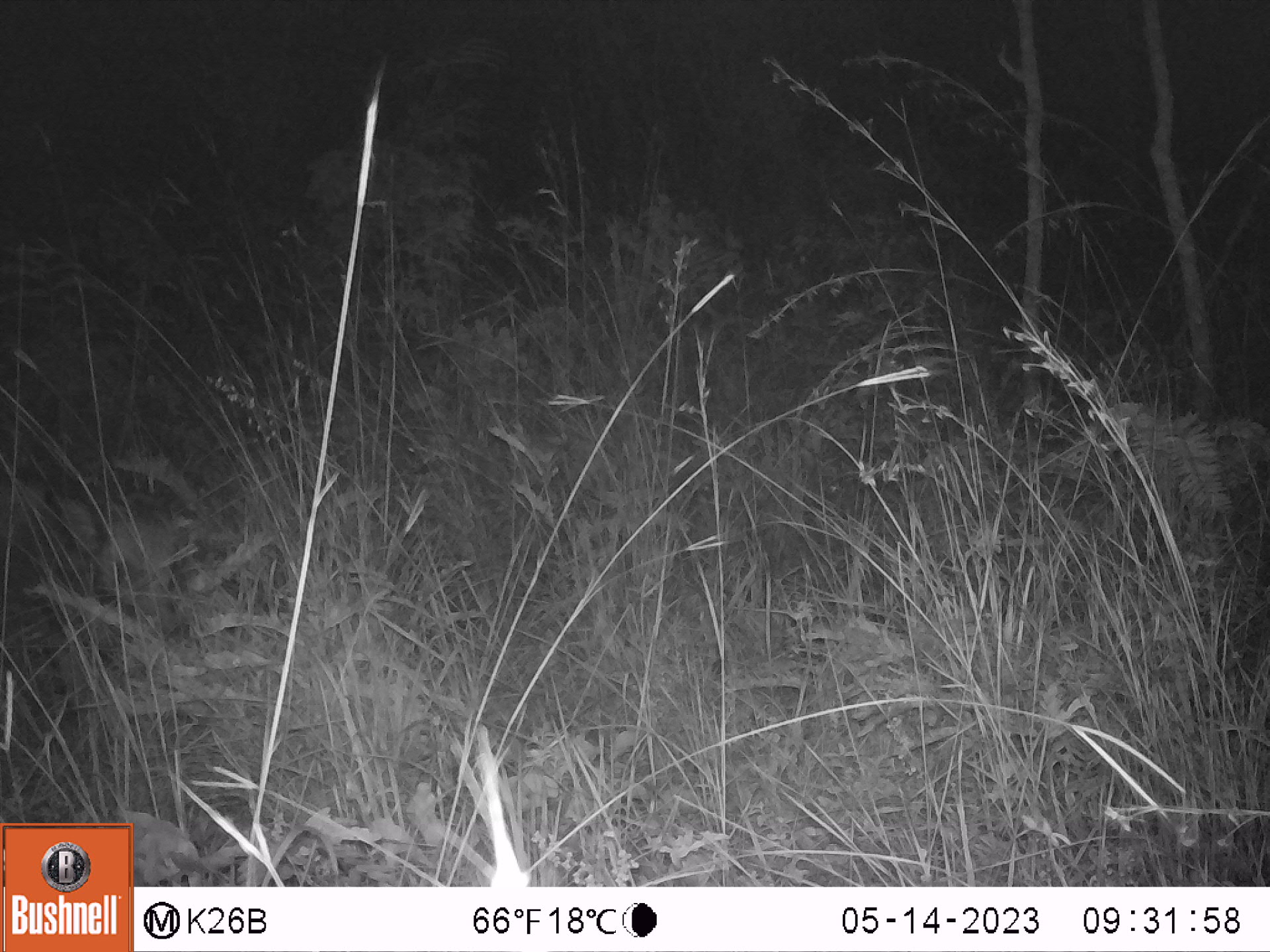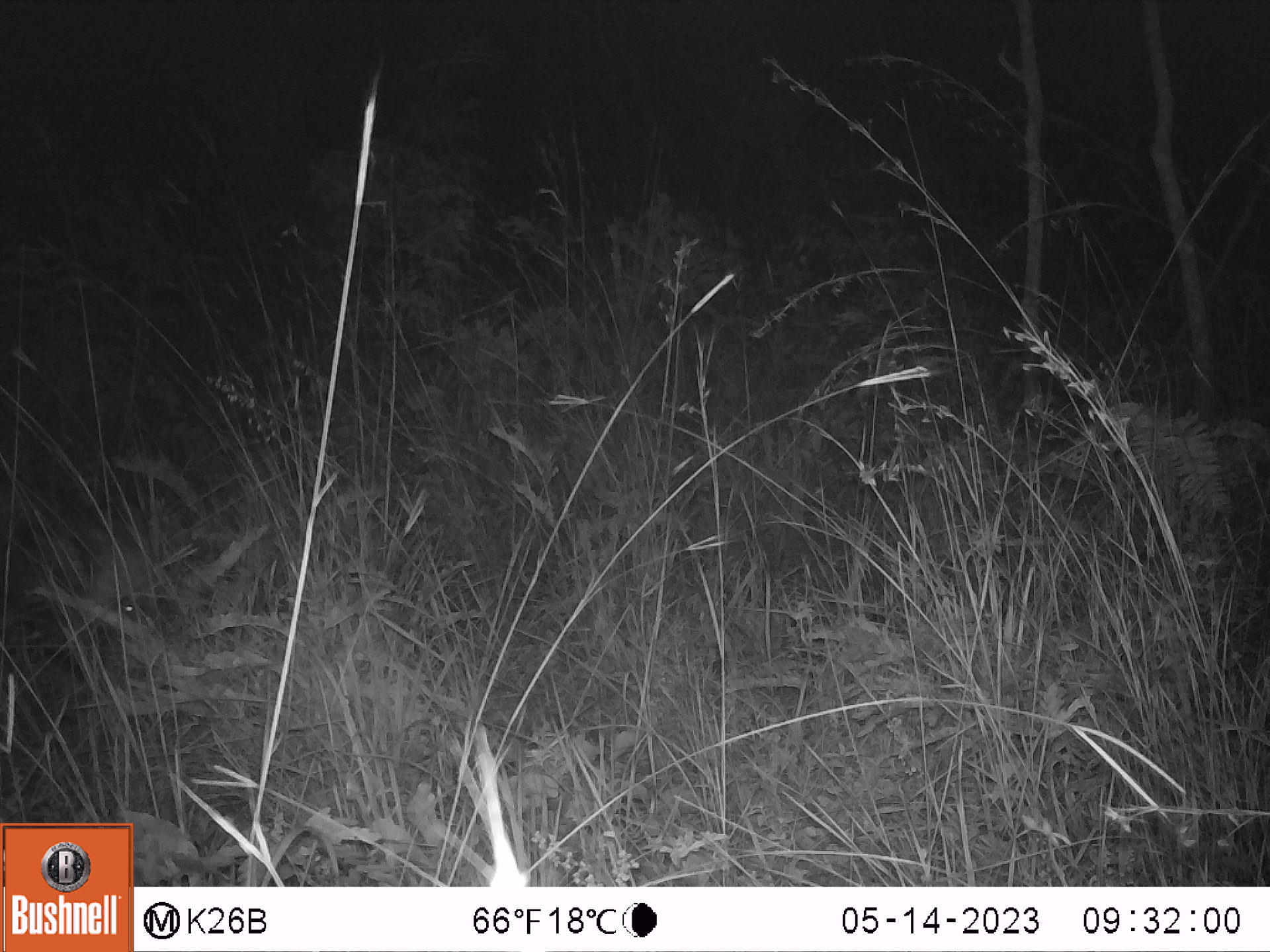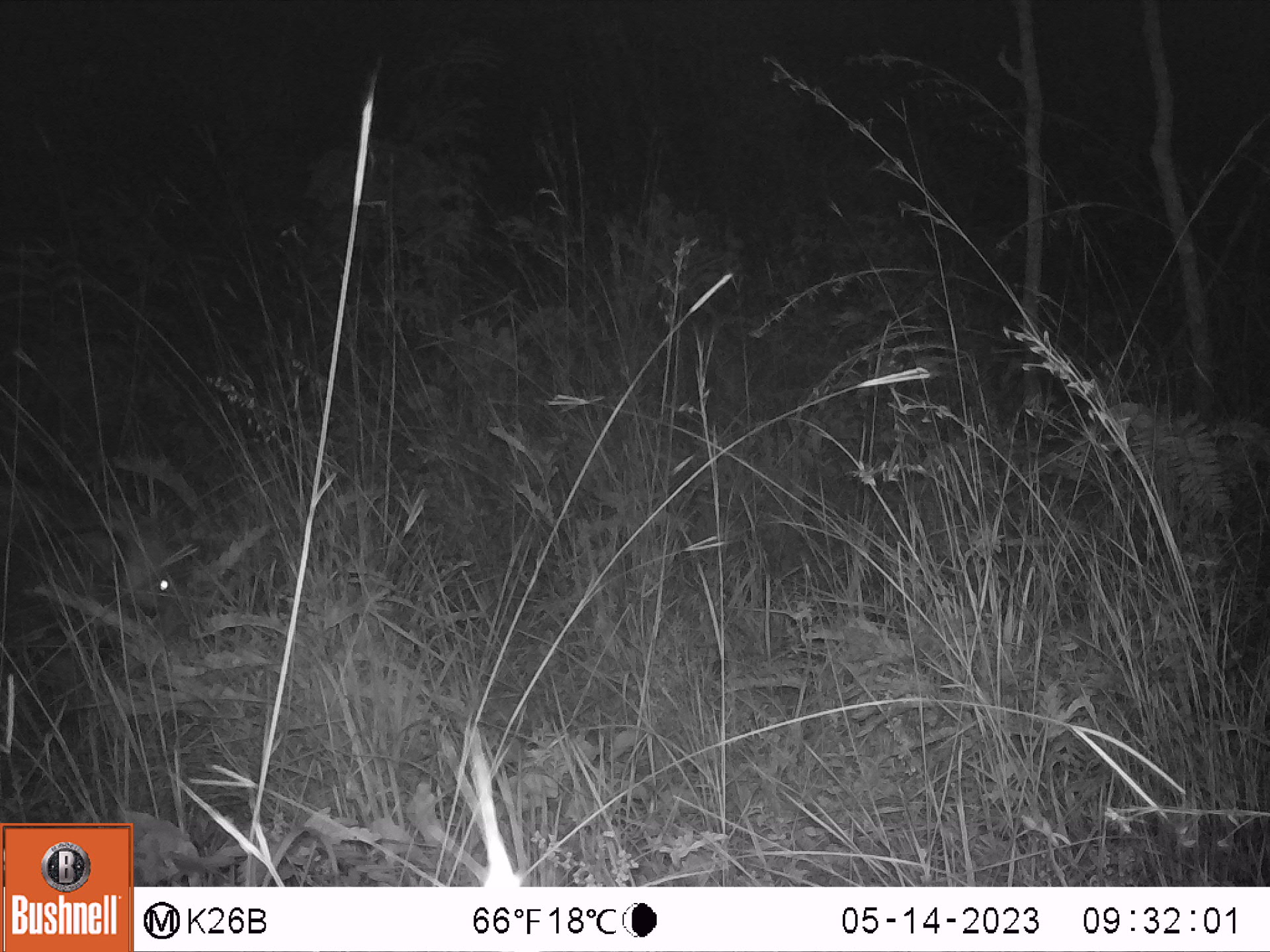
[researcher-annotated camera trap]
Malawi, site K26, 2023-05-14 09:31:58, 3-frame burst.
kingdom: Animalia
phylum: Chordata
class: Mammalia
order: Artiodactyla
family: Suidae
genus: Potamochoerus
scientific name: Potamochoerus larvatus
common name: bushpig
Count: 1.